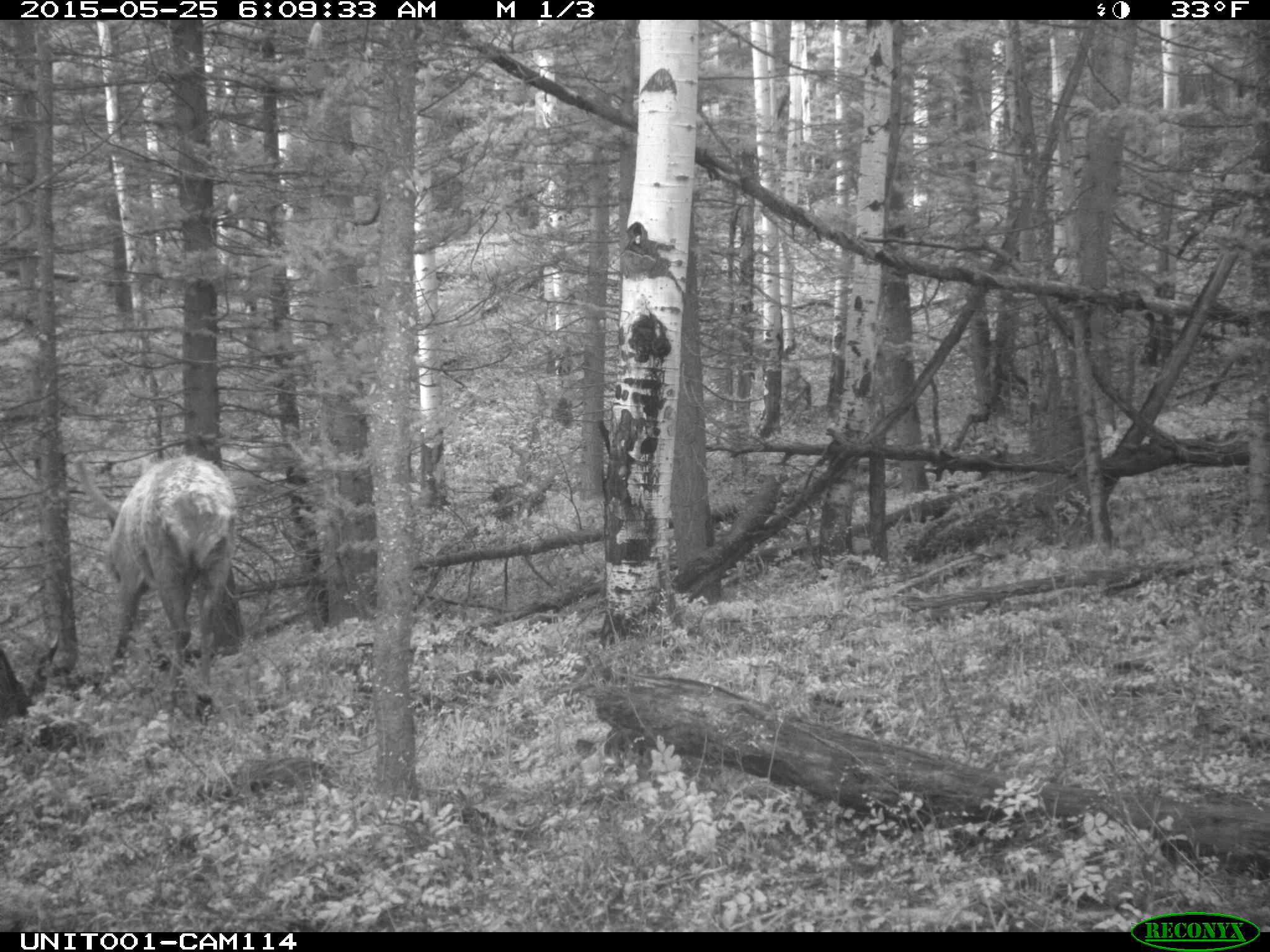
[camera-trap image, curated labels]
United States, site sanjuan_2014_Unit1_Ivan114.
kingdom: Animalia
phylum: Chordata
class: Mammalia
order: Artiodactyla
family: Cervidae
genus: Cervus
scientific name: Cervus elaphus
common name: red deer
Cervus elaphus (red deer).